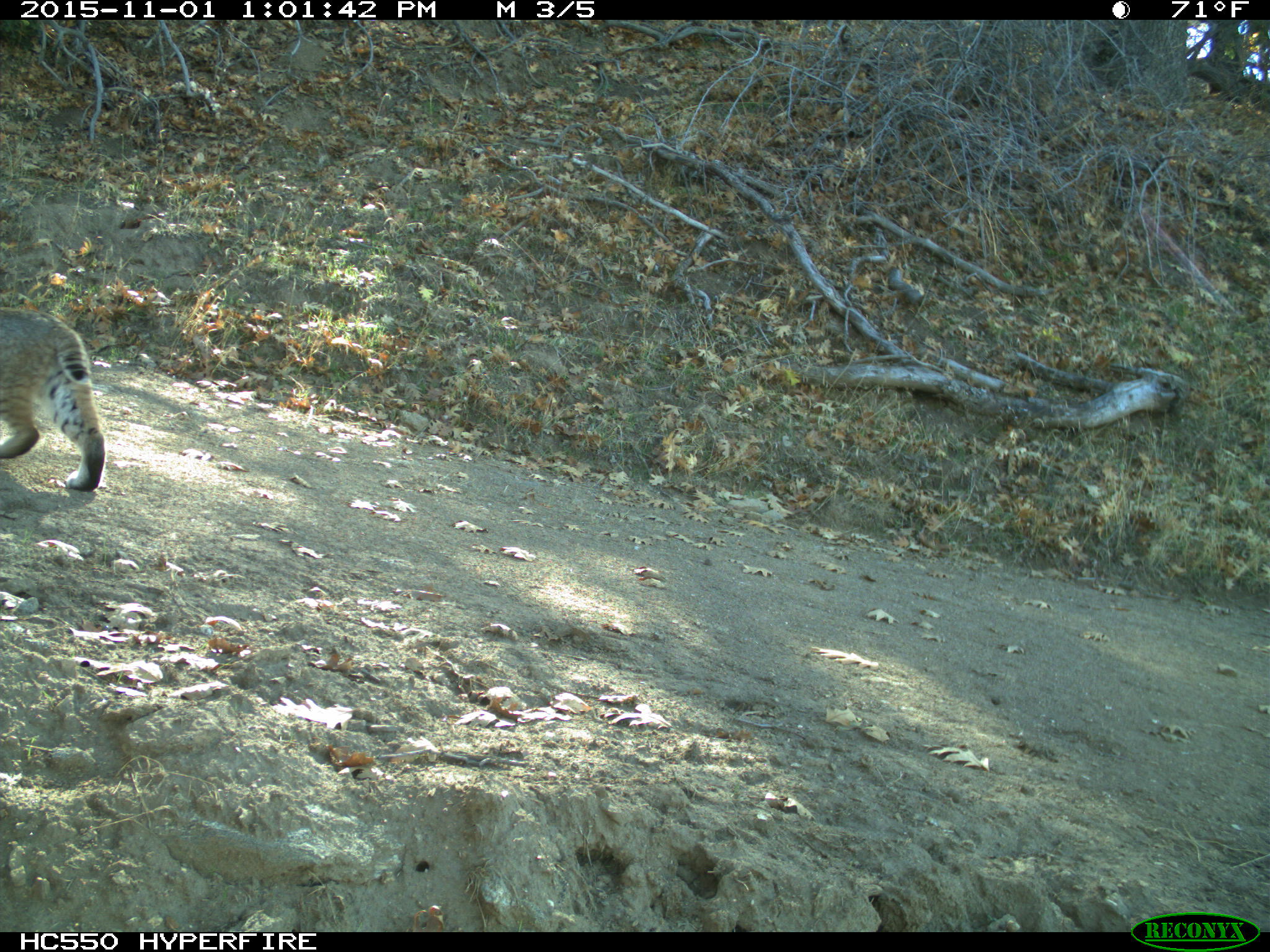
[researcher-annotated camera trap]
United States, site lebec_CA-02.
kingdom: Animalia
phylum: Chordata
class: Mammalia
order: Carnivora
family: Felidae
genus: Lynx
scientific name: Lynx rufus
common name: bobcat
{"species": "Lynx rufus (bobcat)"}